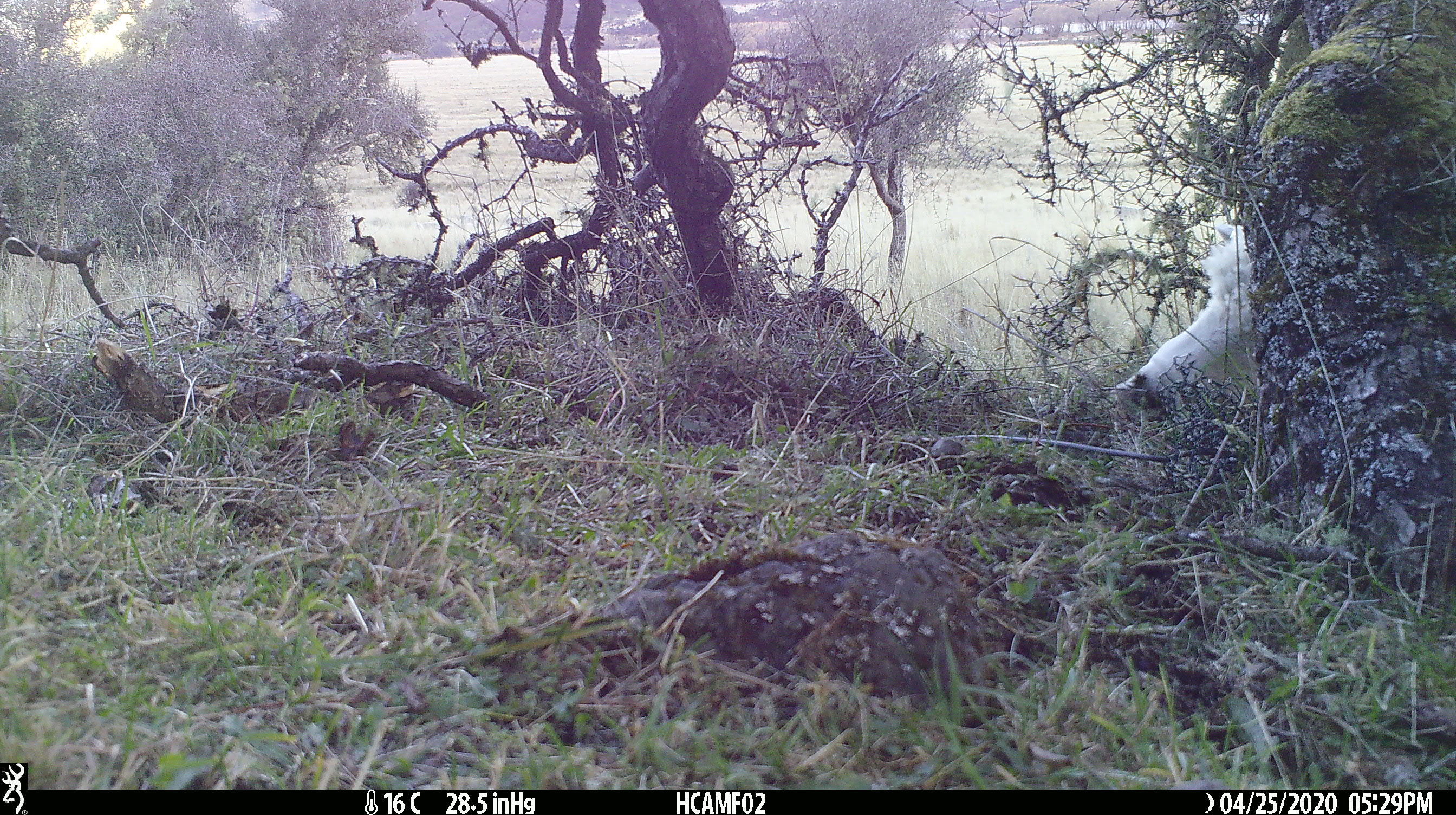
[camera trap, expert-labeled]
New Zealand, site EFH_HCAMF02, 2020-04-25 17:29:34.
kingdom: Animalia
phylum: Chordata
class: Mammalia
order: Artiodactyla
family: Bovidae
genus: Ovis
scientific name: Ovis aries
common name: domestic sheep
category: sheep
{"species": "sheep (domestic sheep) (Ovis aries)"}